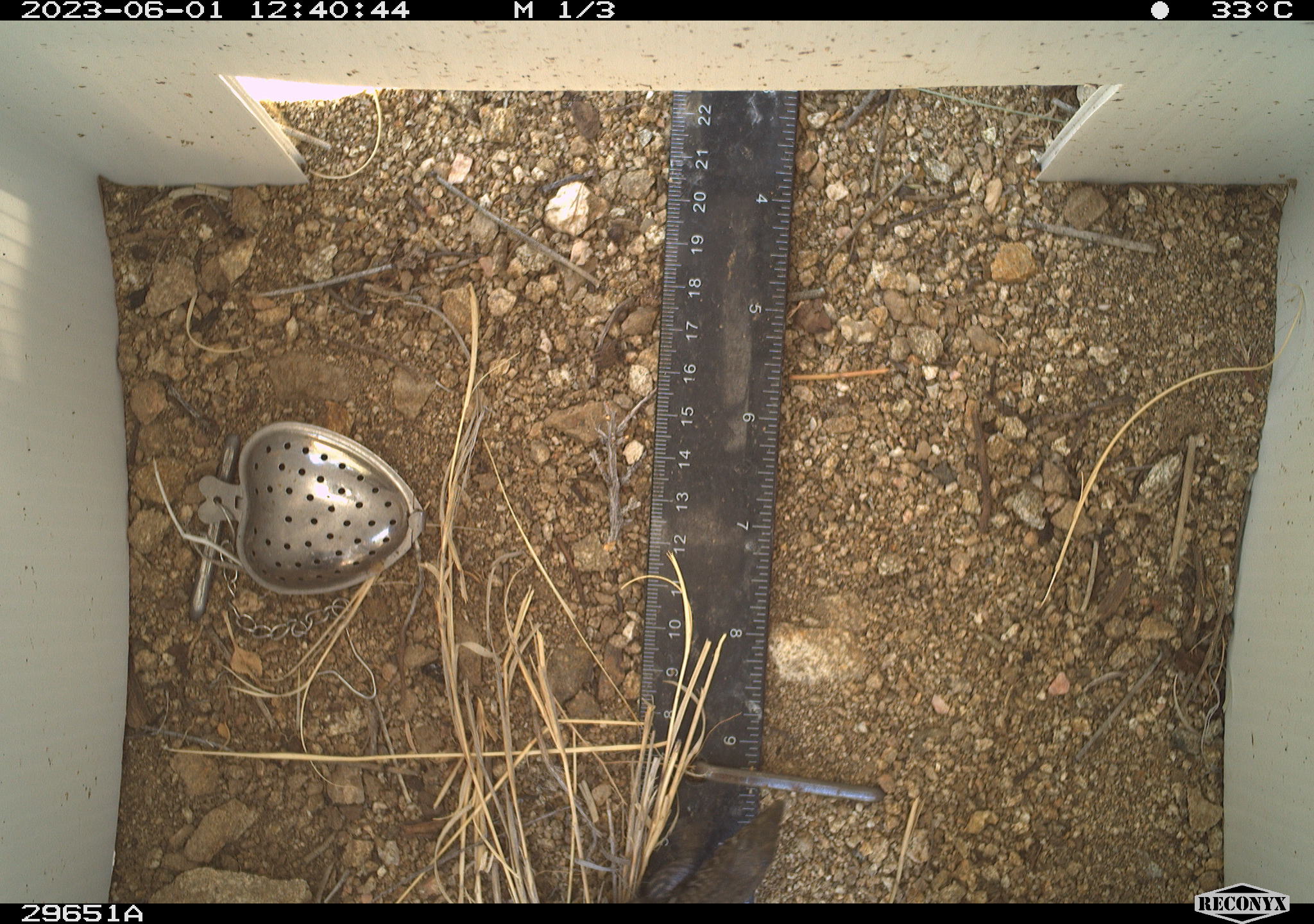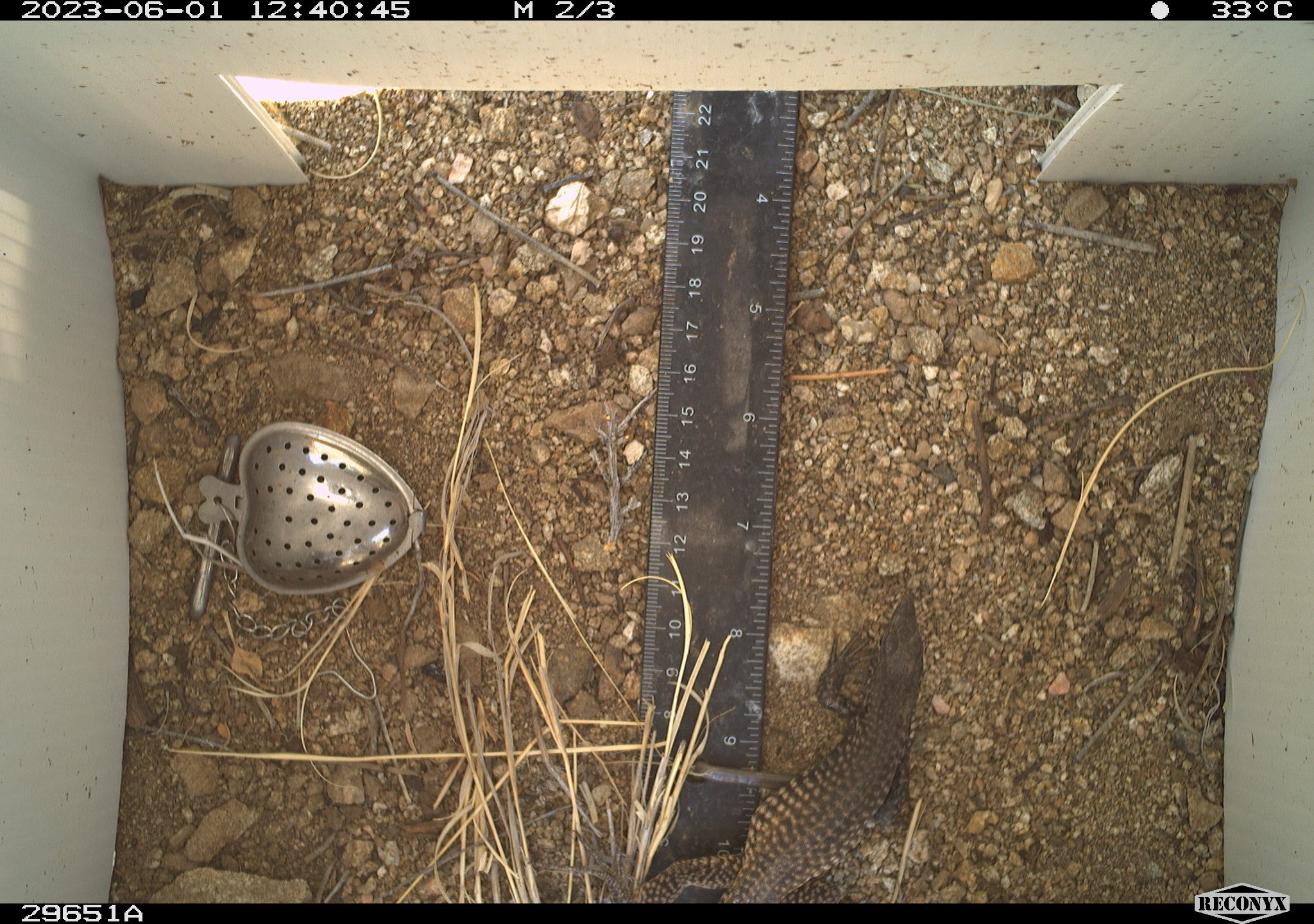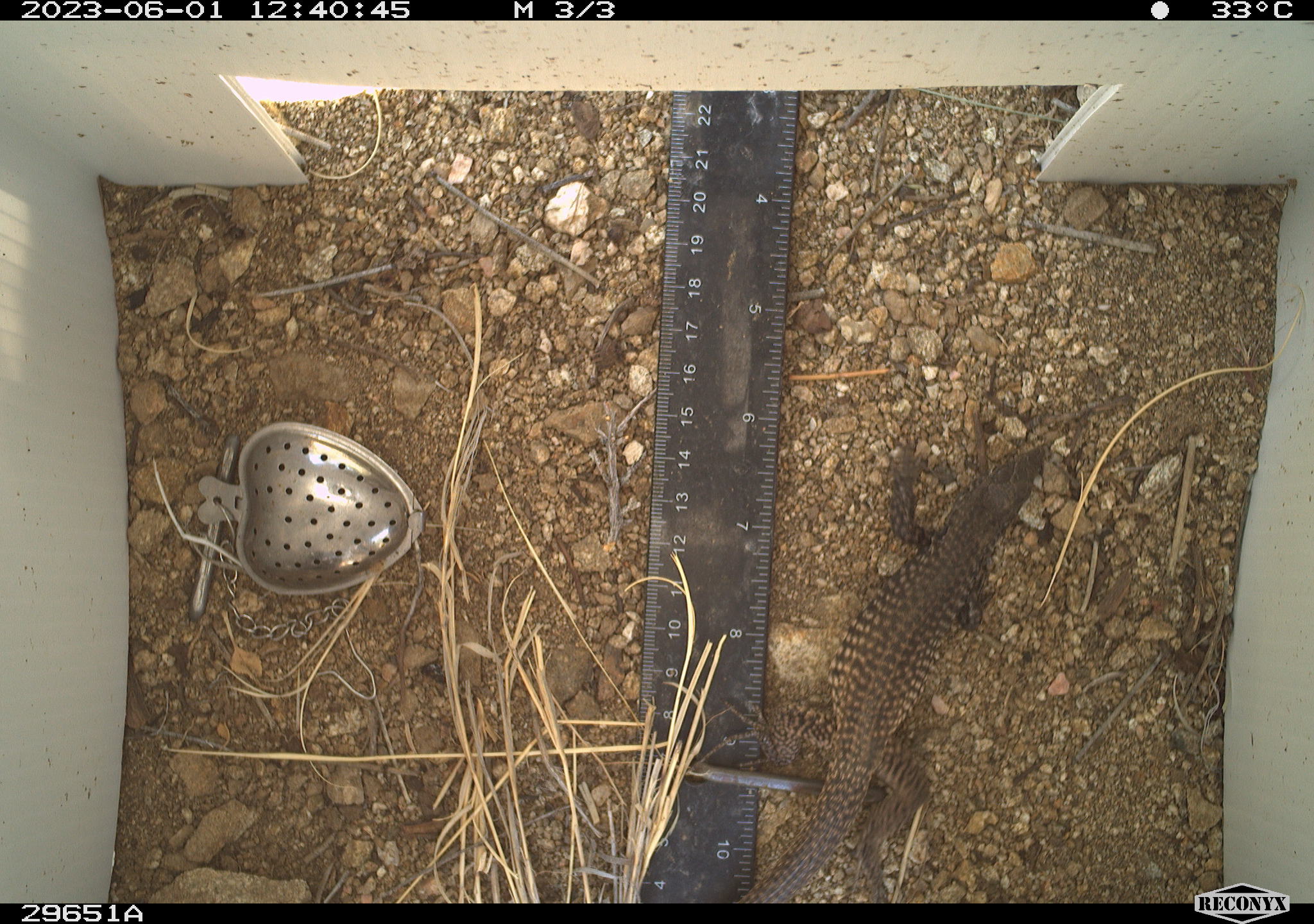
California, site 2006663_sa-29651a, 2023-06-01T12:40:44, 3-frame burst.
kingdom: Animalia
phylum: Chordata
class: Reptilia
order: Squamata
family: Teiidae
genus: Aspidoscelis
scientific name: Aspidoscelis tigris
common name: western whiptail